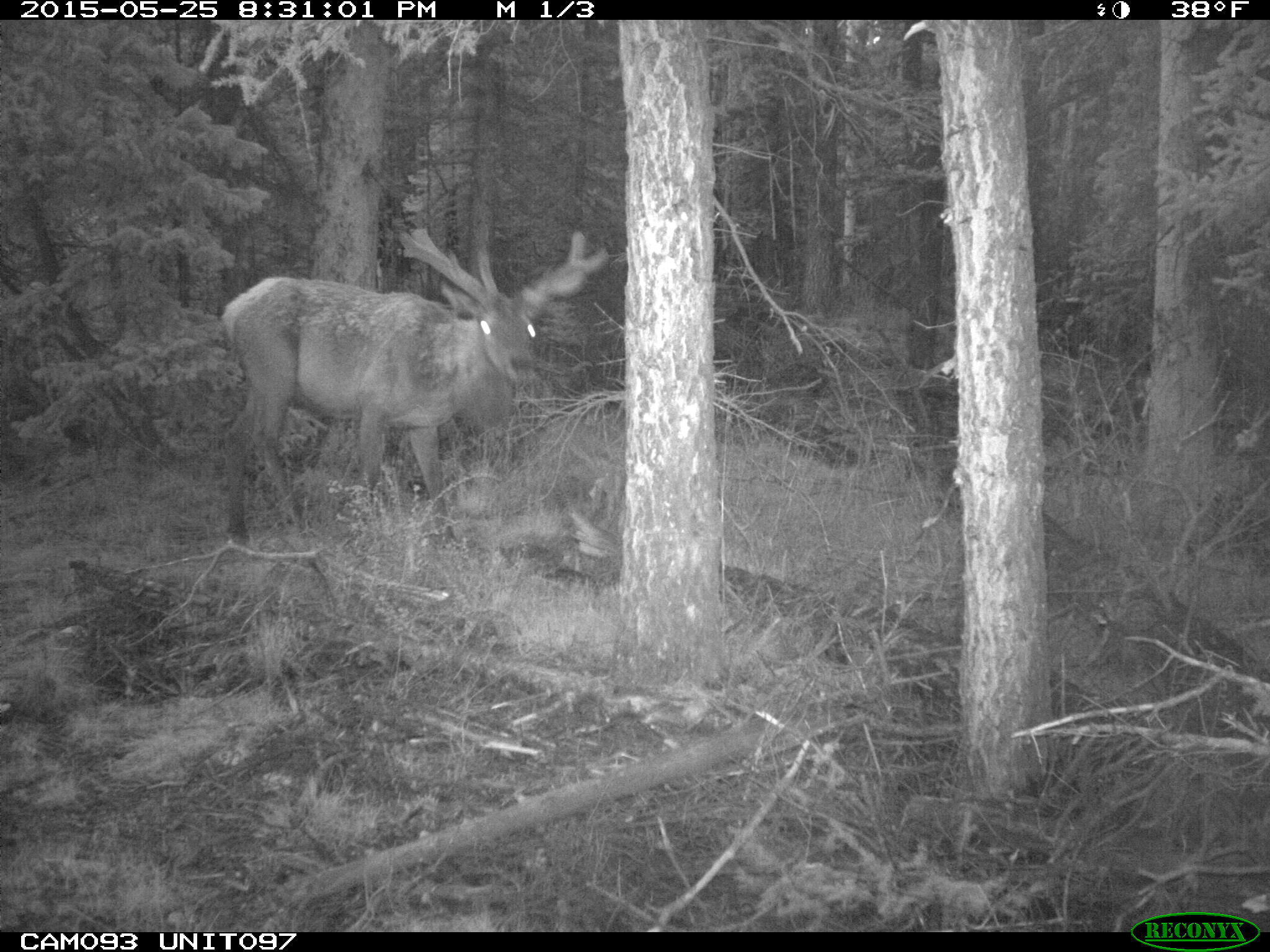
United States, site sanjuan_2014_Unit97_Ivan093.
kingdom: Animalia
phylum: Chordata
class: Mammalia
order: Artiodactyla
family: Cervidae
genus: Cervus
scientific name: Cervus elaphus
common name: red deer